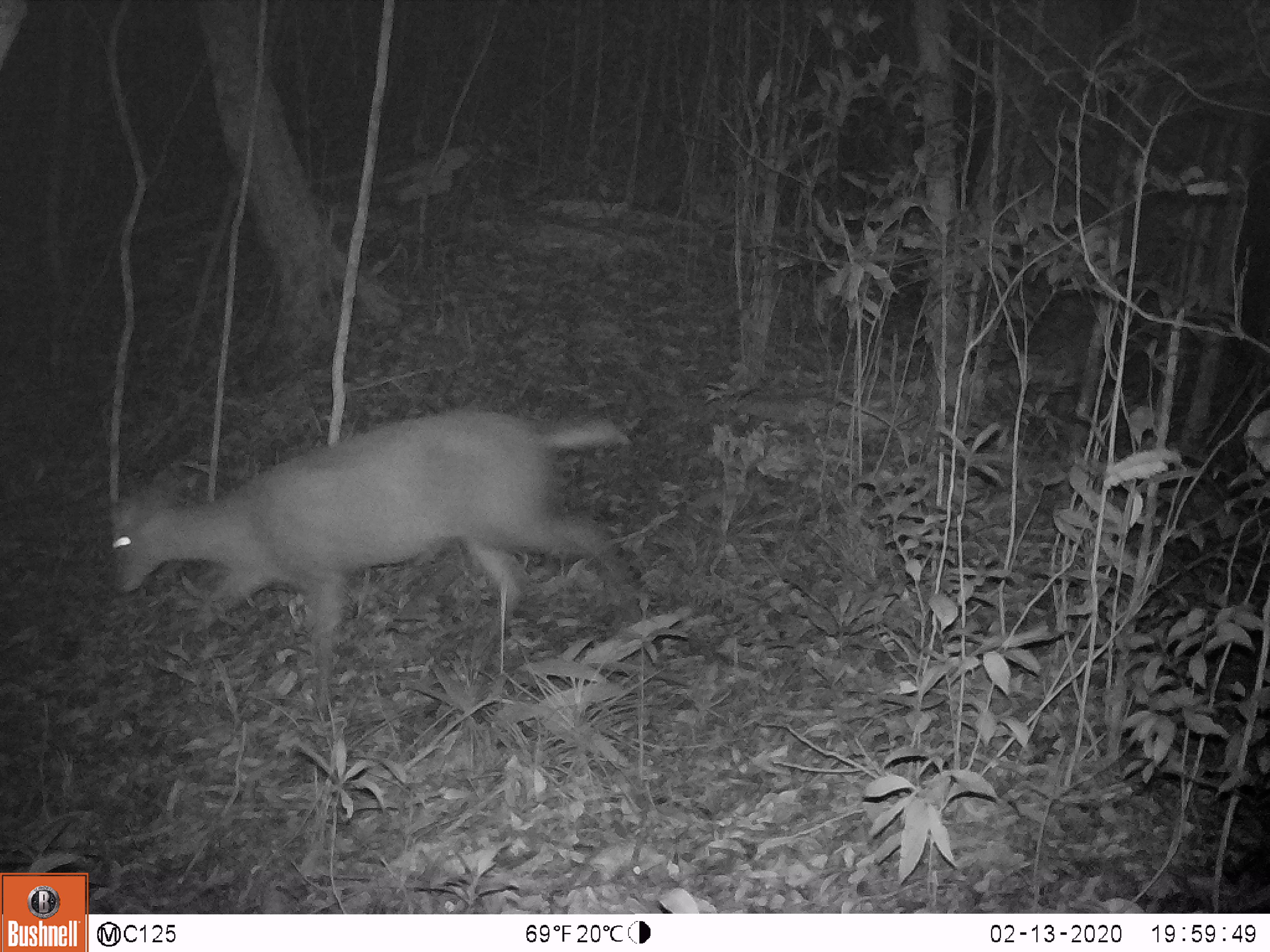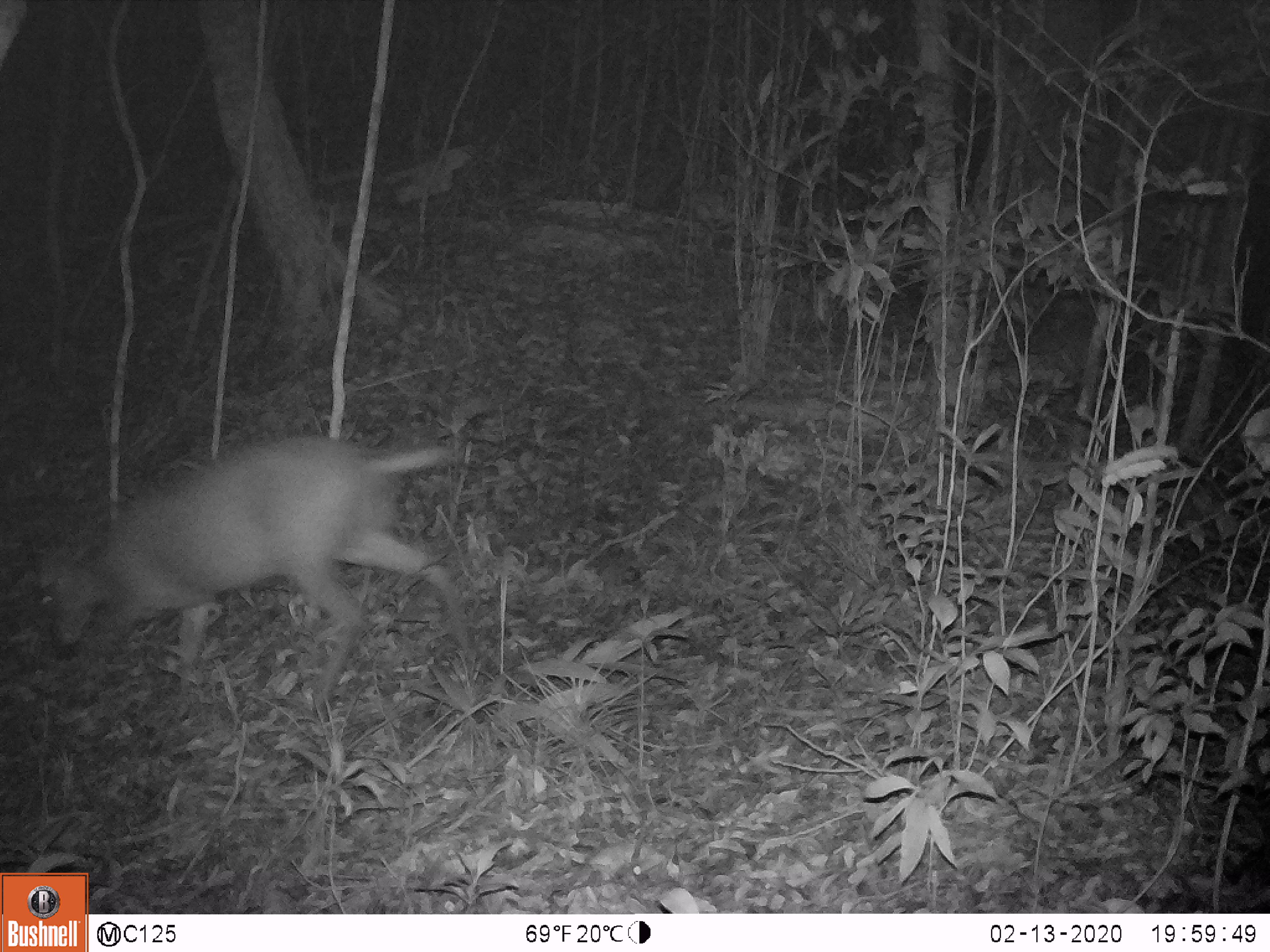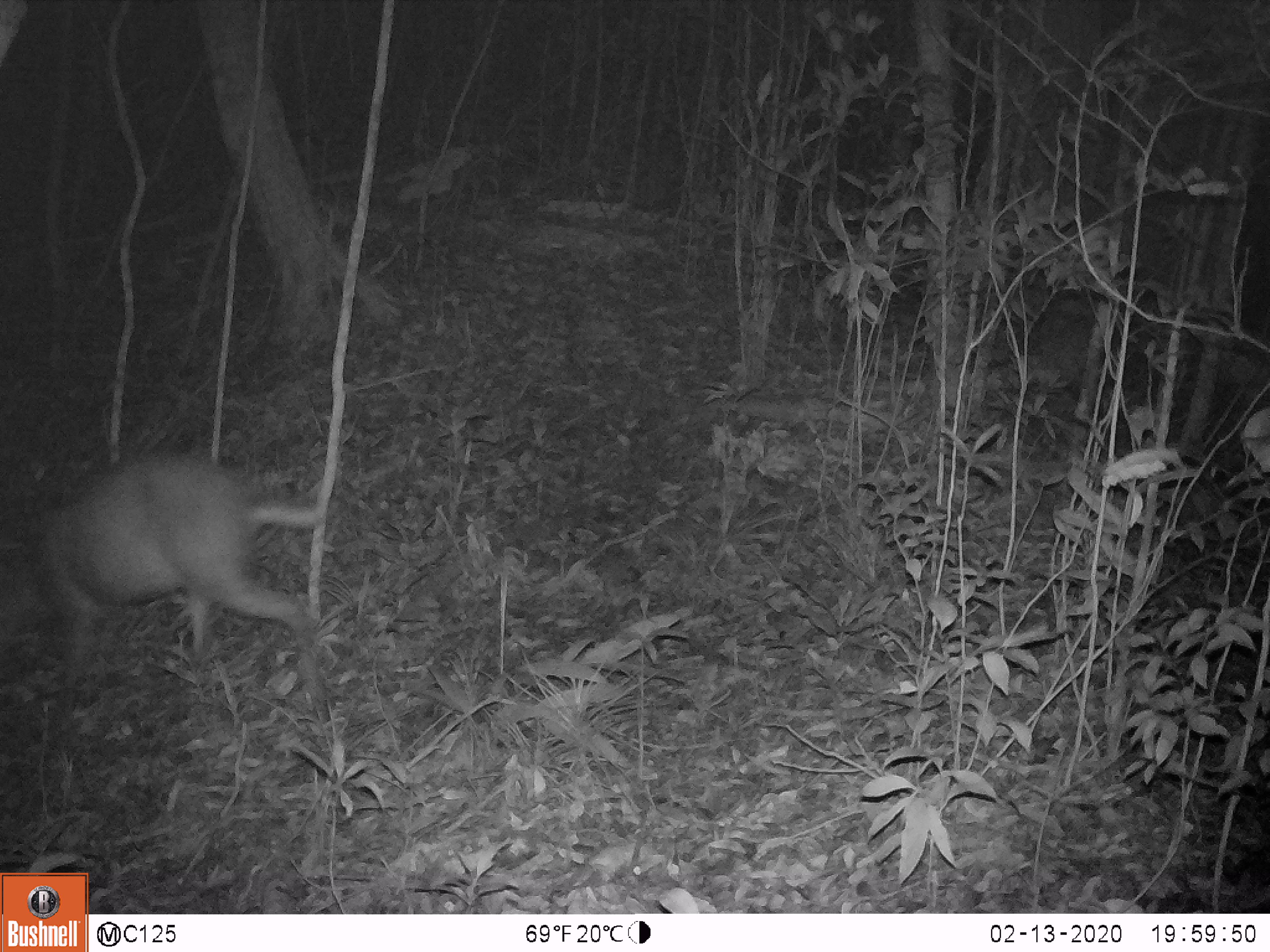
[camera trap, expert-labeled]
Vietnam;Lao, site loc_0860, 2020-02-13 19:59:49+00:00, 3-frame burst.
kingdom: Animalia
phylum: Chordata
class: Mammalia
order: Artiodactyla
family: Cervidae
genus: Muntiacus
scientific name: Muntiacus rooseveltorum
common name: roosevelt's muntjac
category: roosevelts muntjac group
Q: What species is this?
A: Roosevelts muntjac group (roosevelt's muntjac) (Muntiacus rooseveltorum).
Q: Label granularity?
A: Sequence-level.